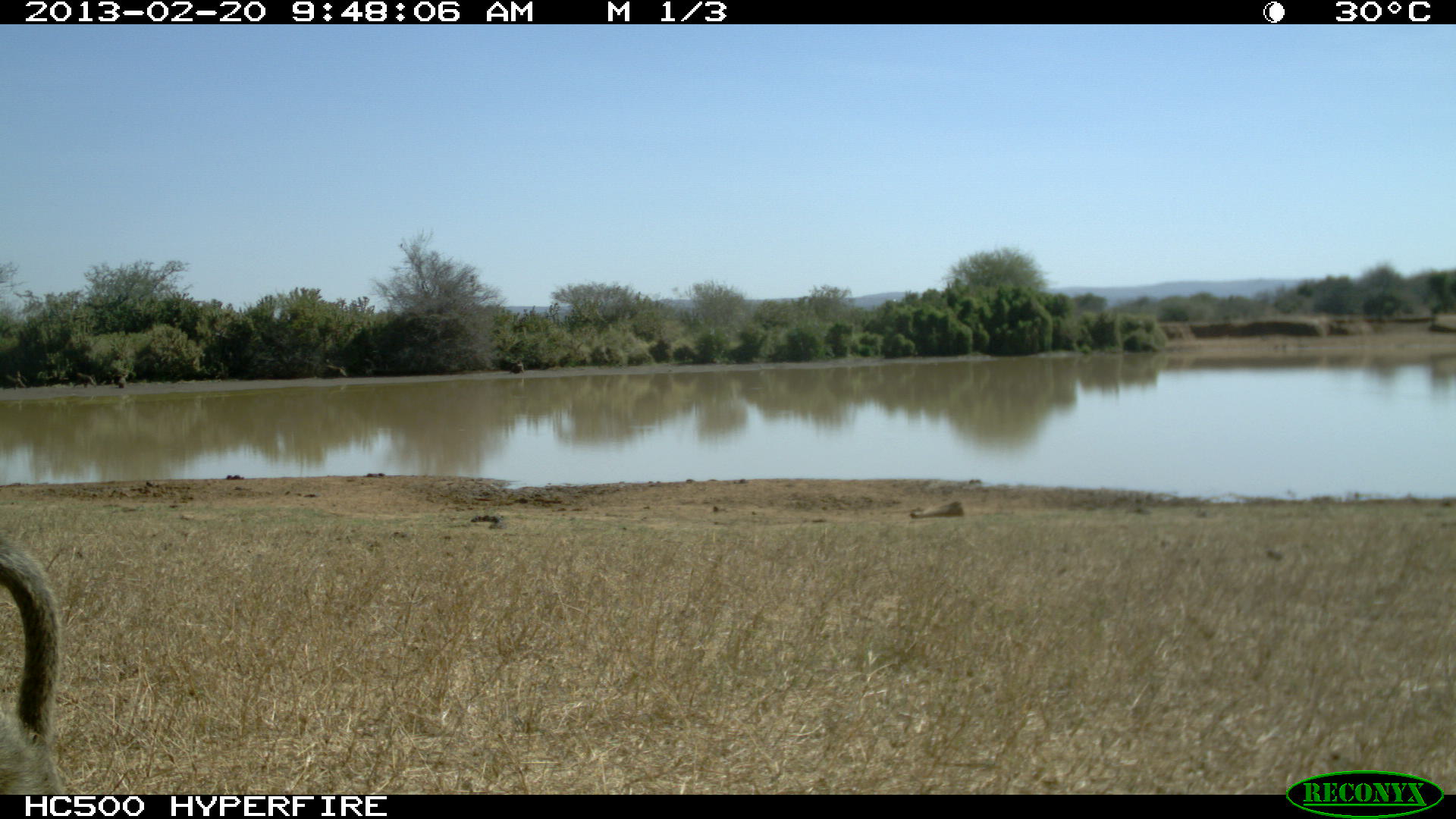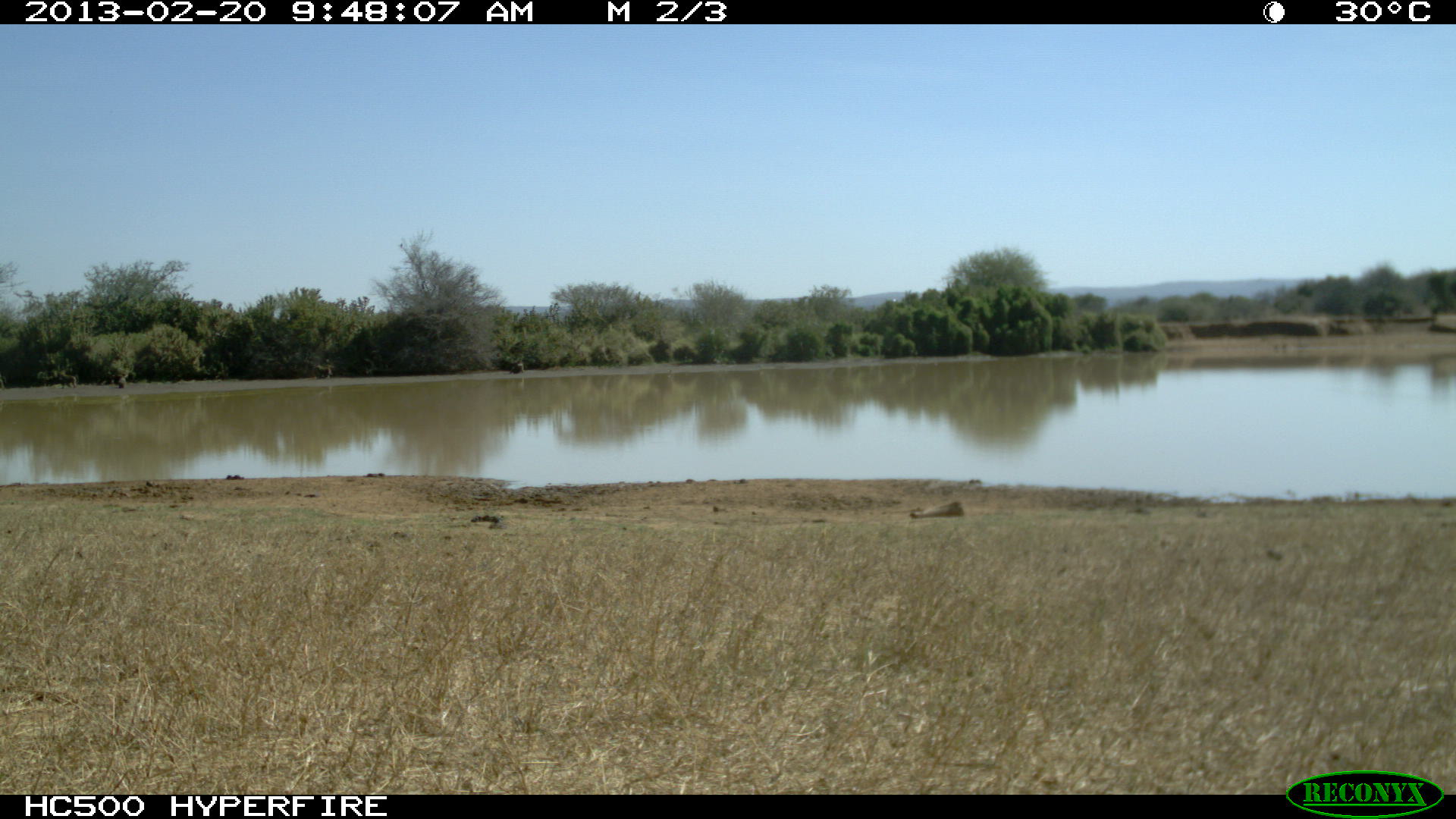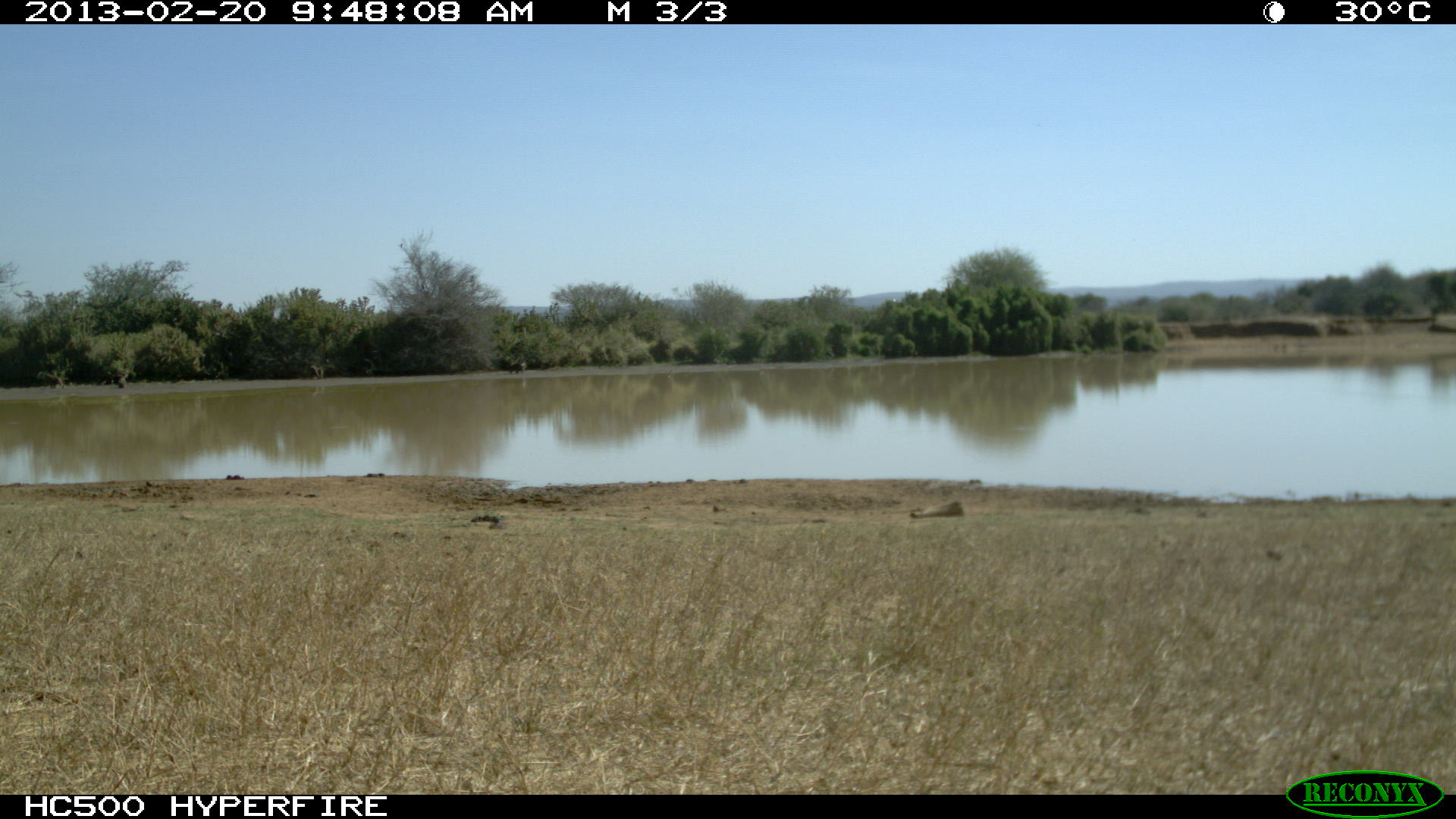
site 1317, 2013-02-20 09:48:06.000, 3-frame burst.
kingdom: Animalia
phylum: Chordata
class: Mammalia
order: Primates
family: Cercopithecidae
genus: Papio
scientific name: Papio anubis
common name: olive baboon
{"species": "Papio anubis (olive baboon)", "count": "1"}